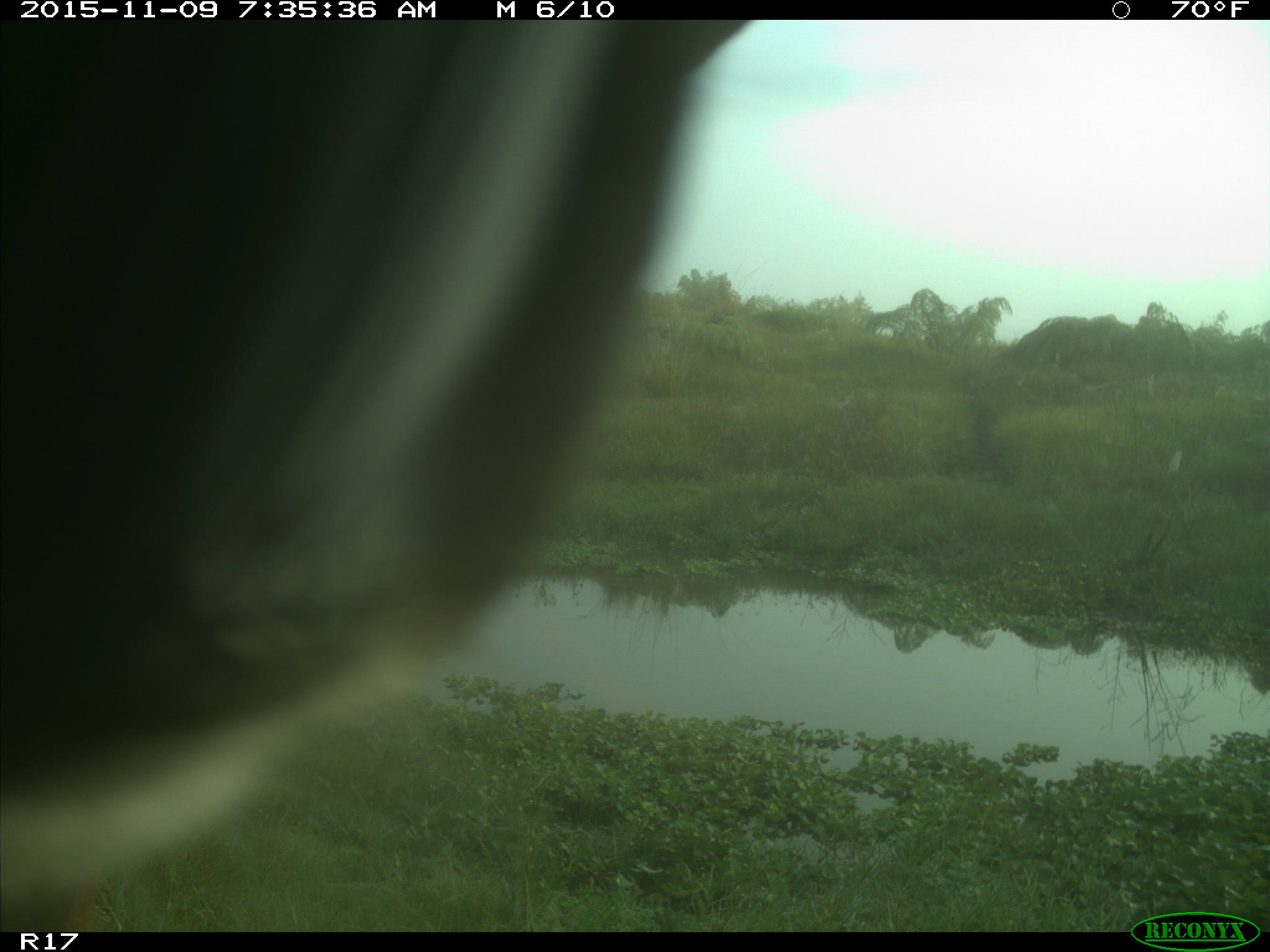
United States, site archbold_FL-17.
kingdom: Animalia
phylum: Chordata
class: Mammalia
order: Artiodactyla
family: Cervidae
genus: Odocoileus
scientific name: Odocoileus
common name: deer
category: unidentified deer